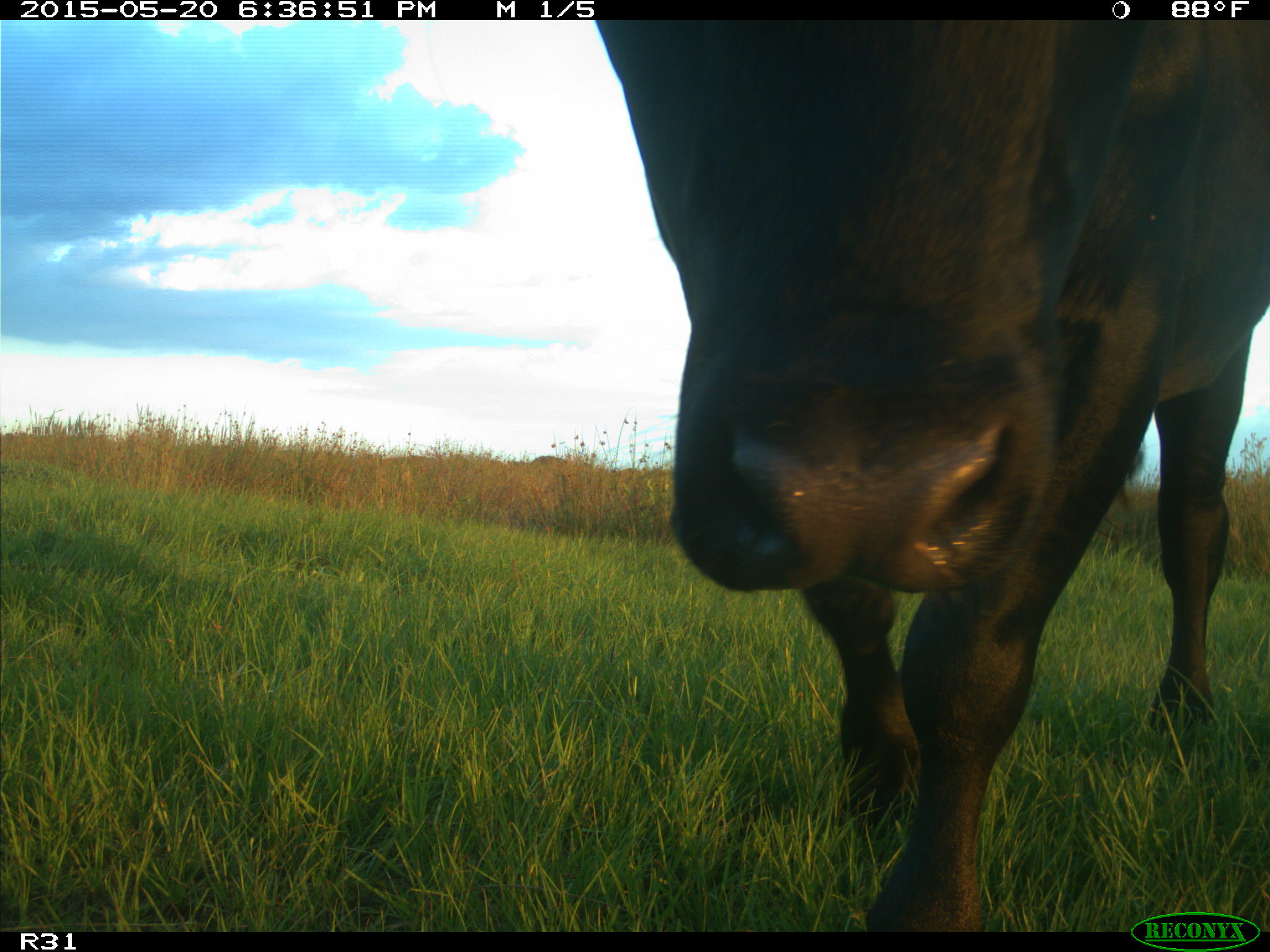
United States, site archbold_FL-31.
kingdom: Animalia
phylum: Chordata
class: Mammalia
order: Artiodactyla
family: Bovidae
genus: Bos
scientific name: Bos taurus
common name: domestic cow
Bos taurus (domestic cow).